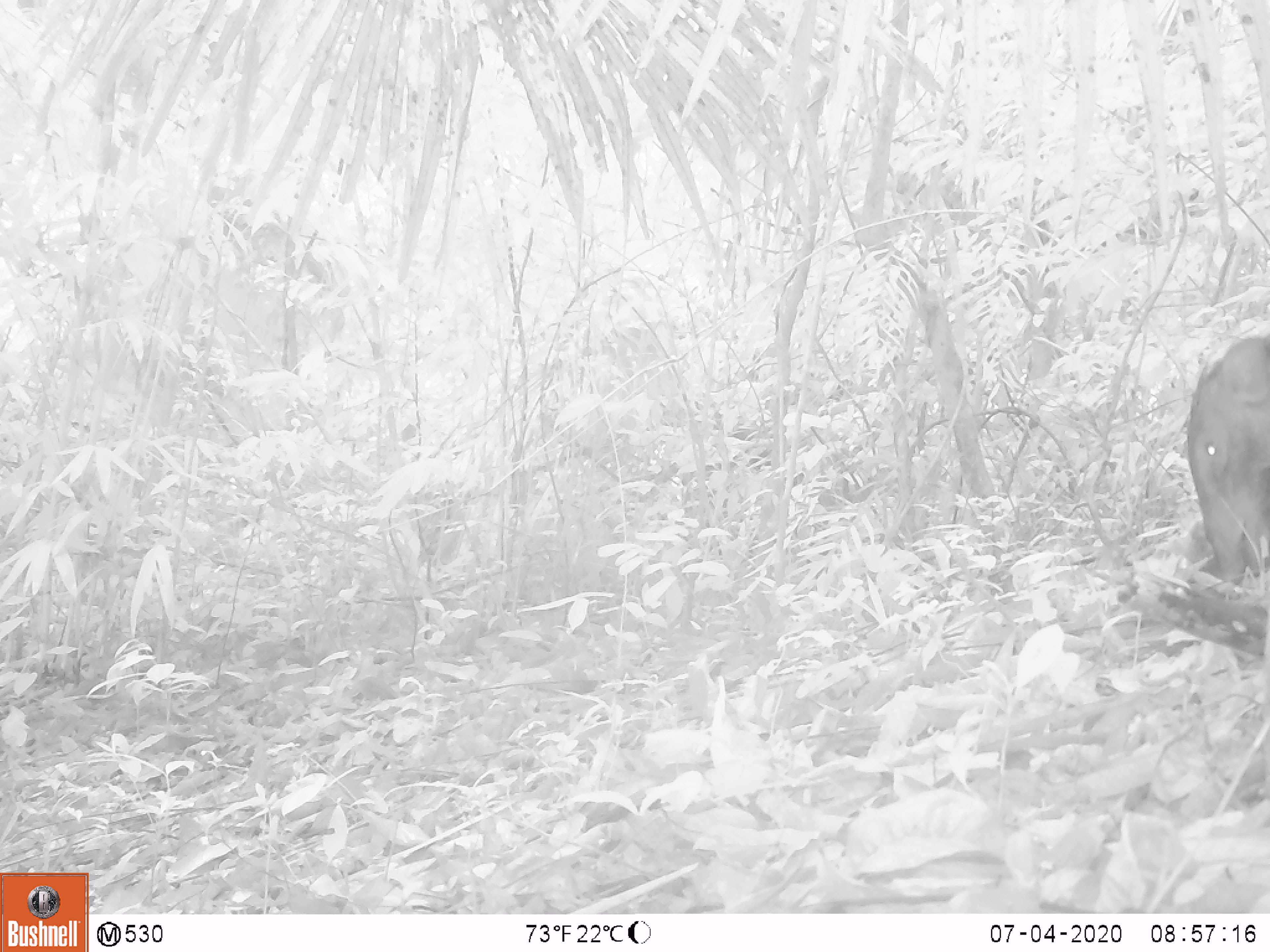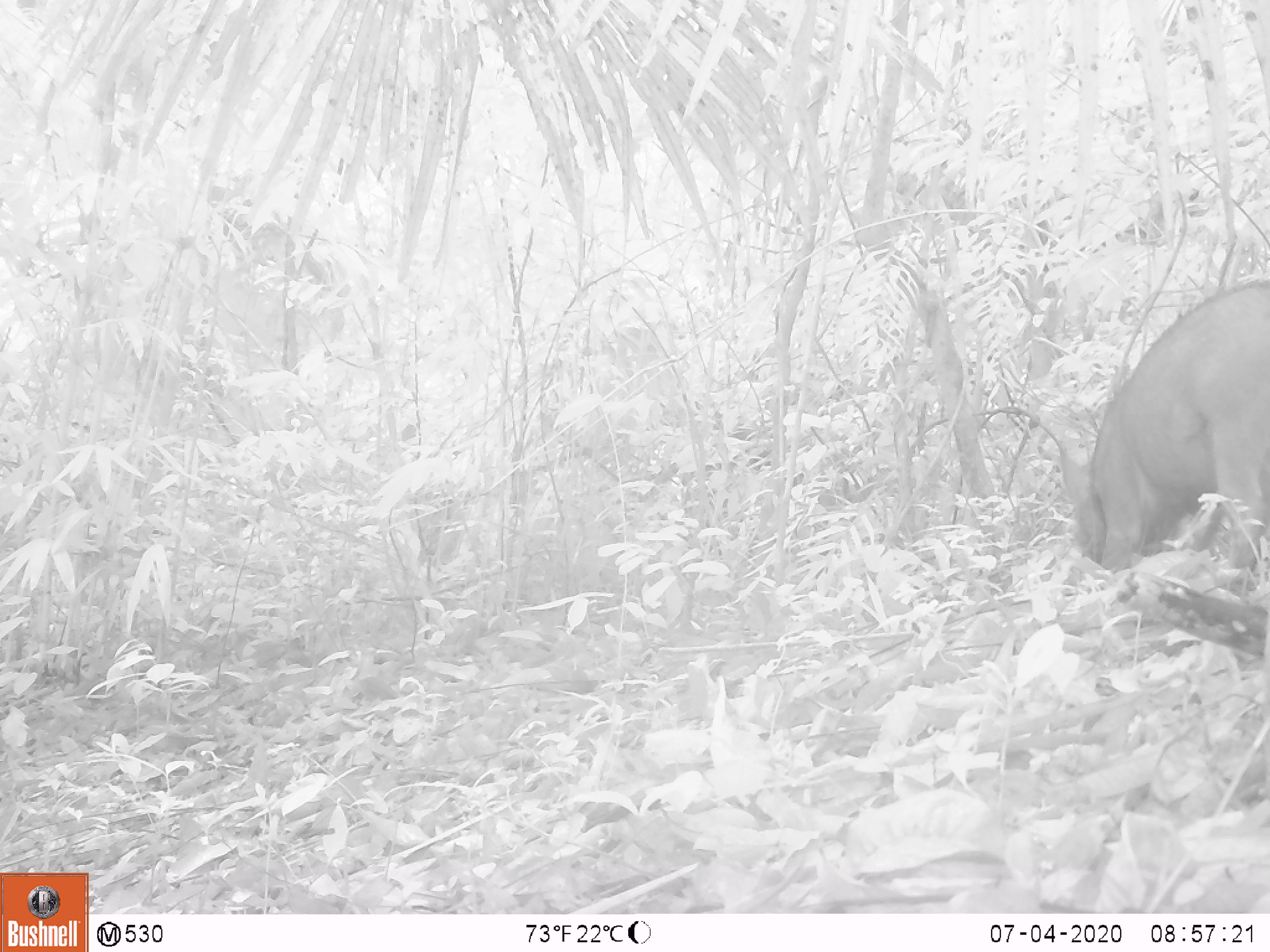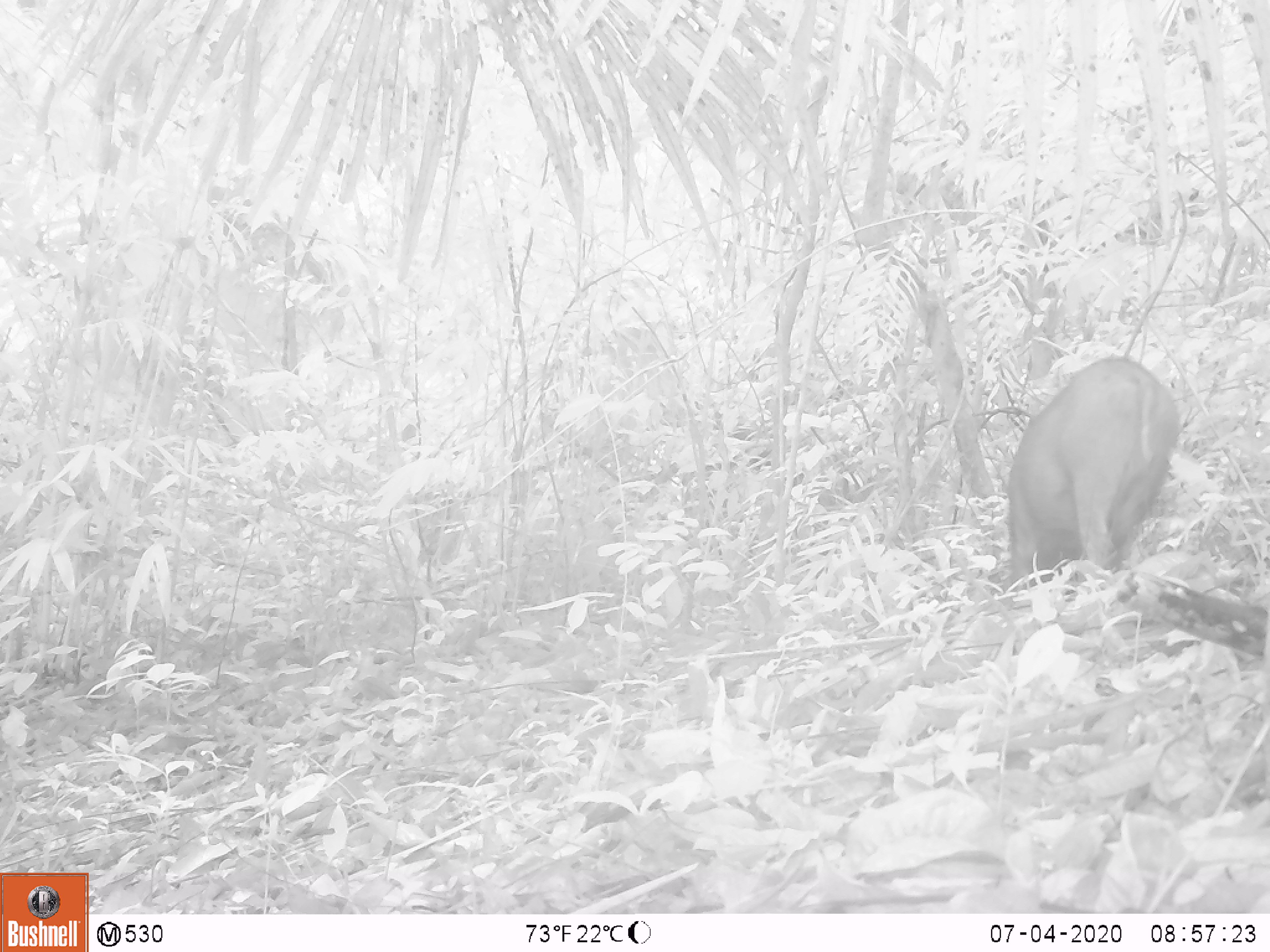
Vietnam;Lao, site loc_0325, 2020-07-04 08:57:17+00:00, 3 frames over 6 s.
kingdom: Animalia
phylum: Chordata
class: Mammalia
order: Artiodactyla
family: Suidae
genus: Sus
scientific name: Sus scrofa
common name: eurasian wild pig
Eurasian wild pig (Sus scrofa). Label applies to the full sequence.